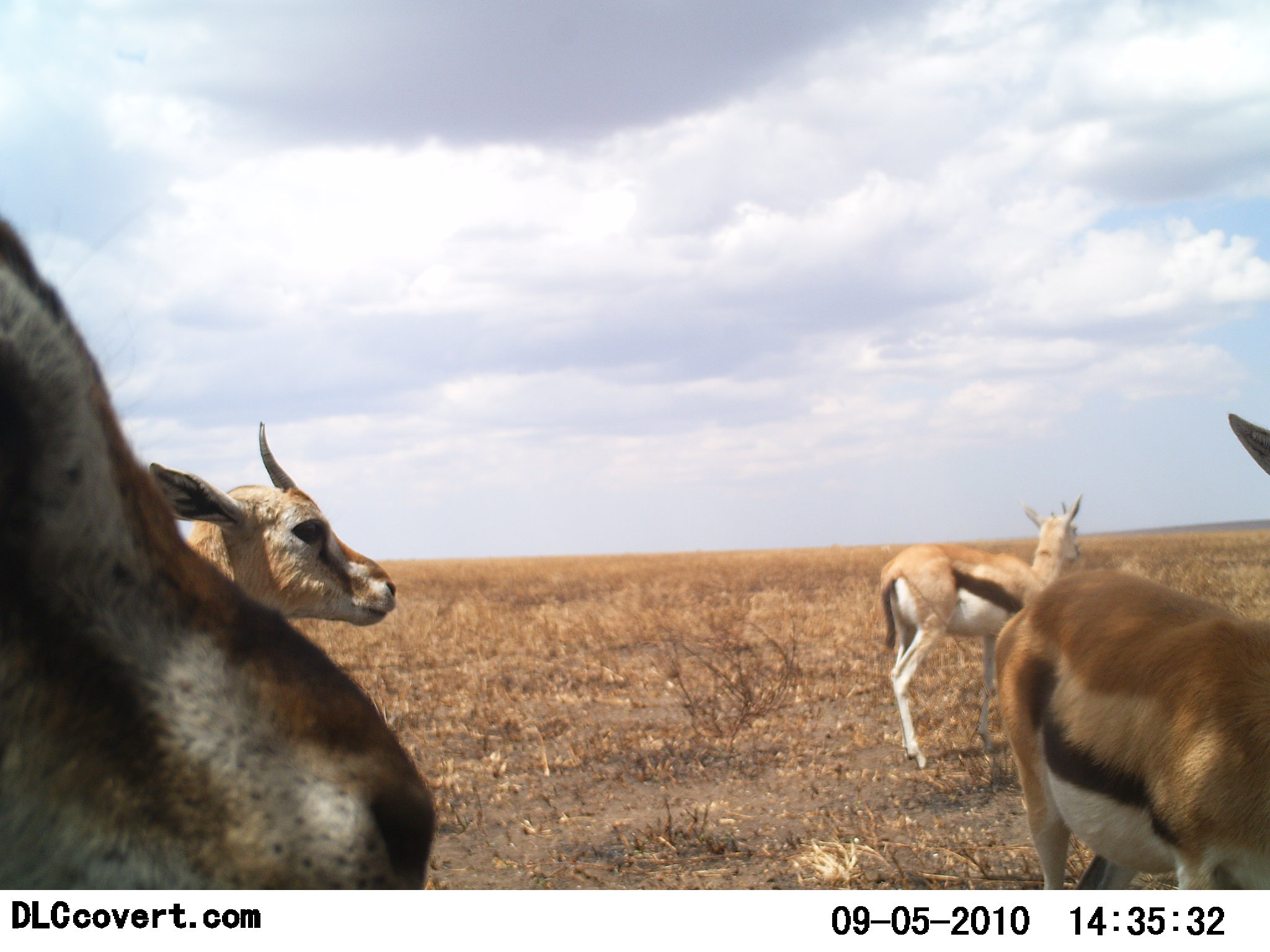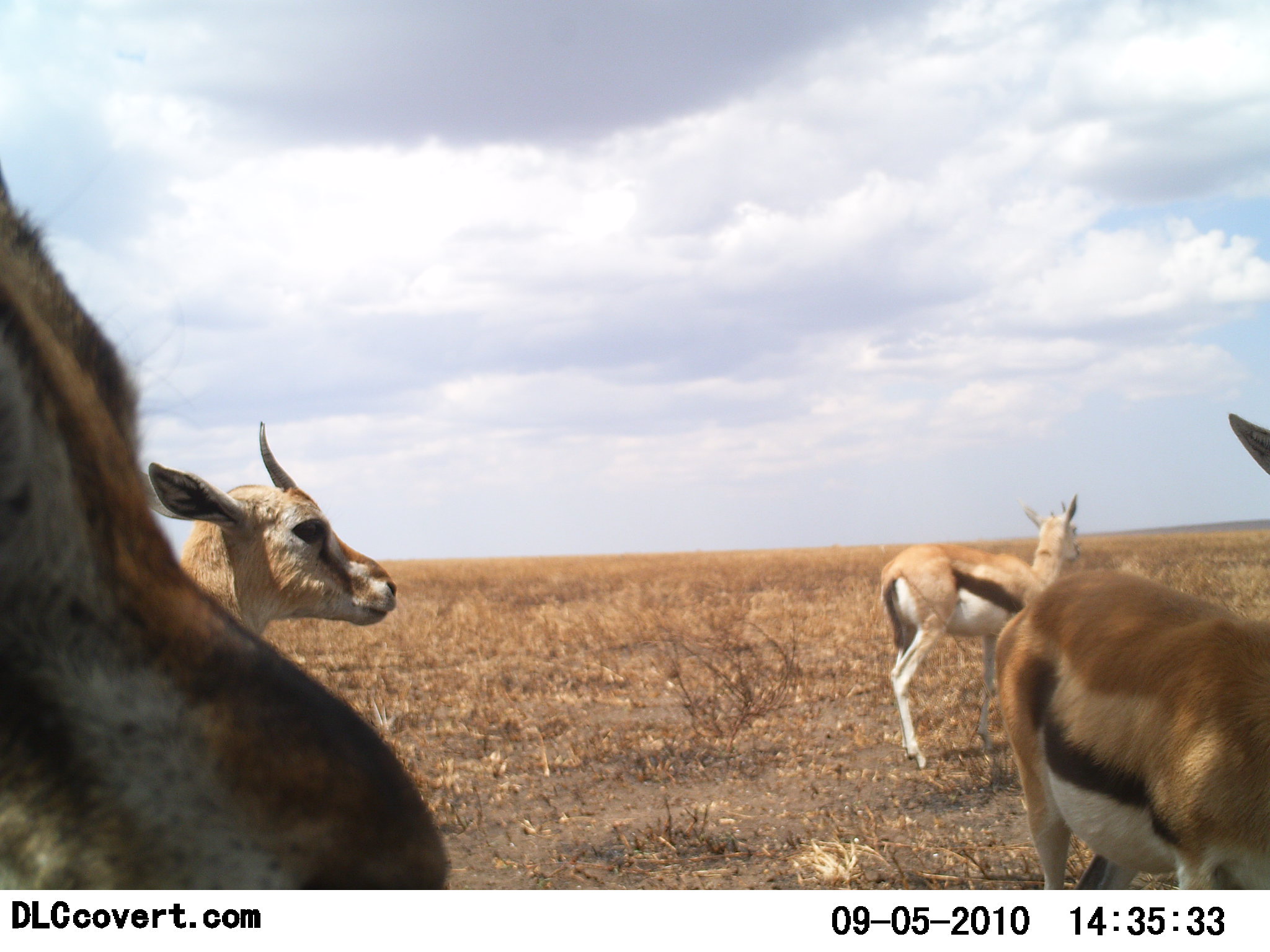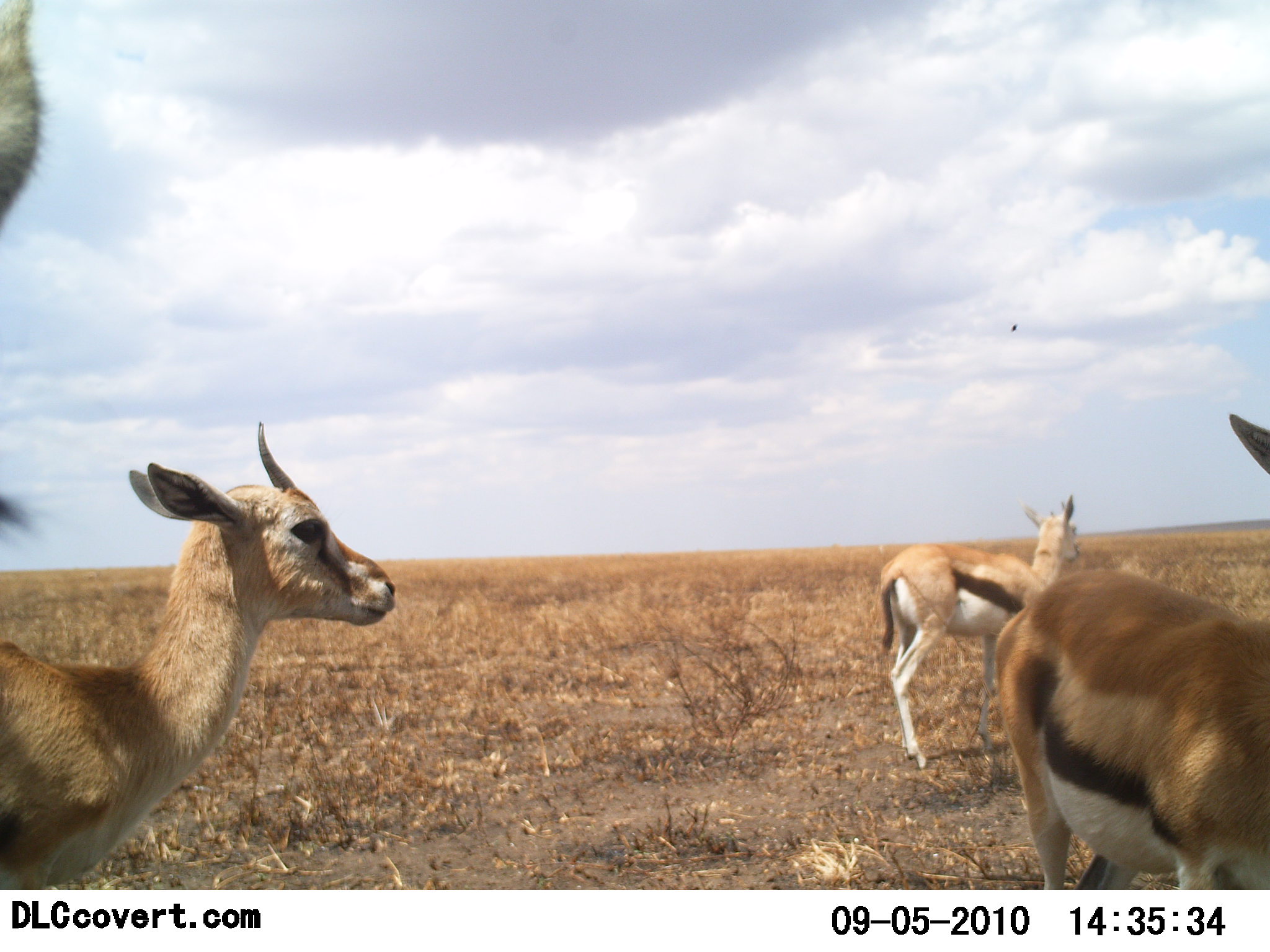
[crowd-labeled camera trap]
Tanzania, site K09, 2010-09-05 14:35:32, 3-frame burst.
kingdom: Animalia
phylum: Chordata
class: Mammalia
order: Artiodactyla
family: Bovidae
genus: Eudorcas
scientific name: Eudorcas thomsonii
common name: thomson's gazelle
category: gazellethomsons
Gazellethomsons (thomson's gazelle) (Eudorcas thomsonii), count 4. Behavior (volunteer vote fractions): standing 94%, resting 6%, moving 0%, interacting 0%. Young present (vote fraction): 0%. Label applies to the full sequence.